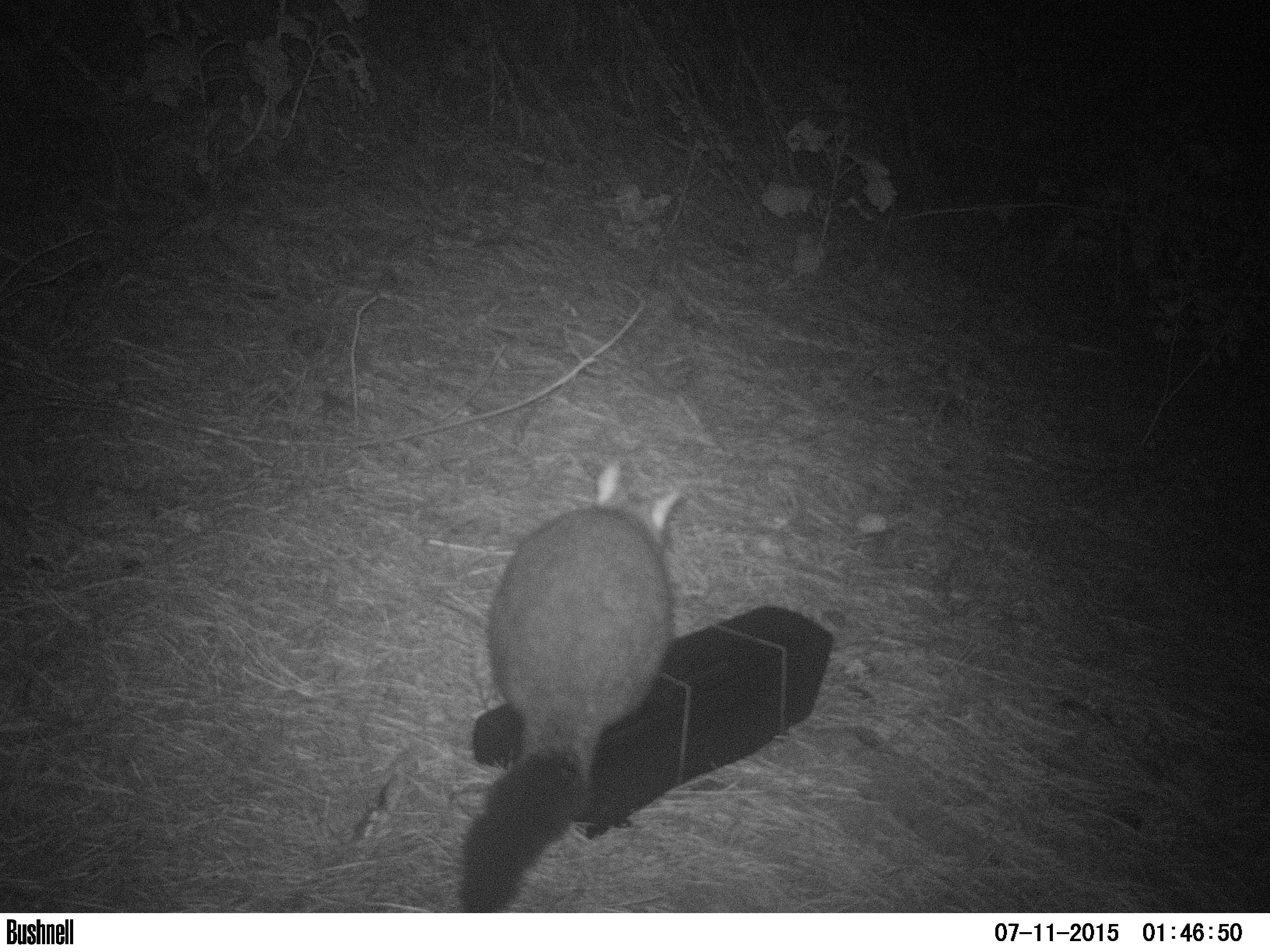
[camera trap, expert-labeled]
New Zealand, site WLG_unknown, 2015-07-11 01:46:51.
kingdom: Animalia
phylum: Chordata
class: Mammalia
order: Diprotodontia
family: Phalangeridae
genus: Trichosurus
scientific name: Trichosurus vulpecula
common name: common brushtail possum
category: possum